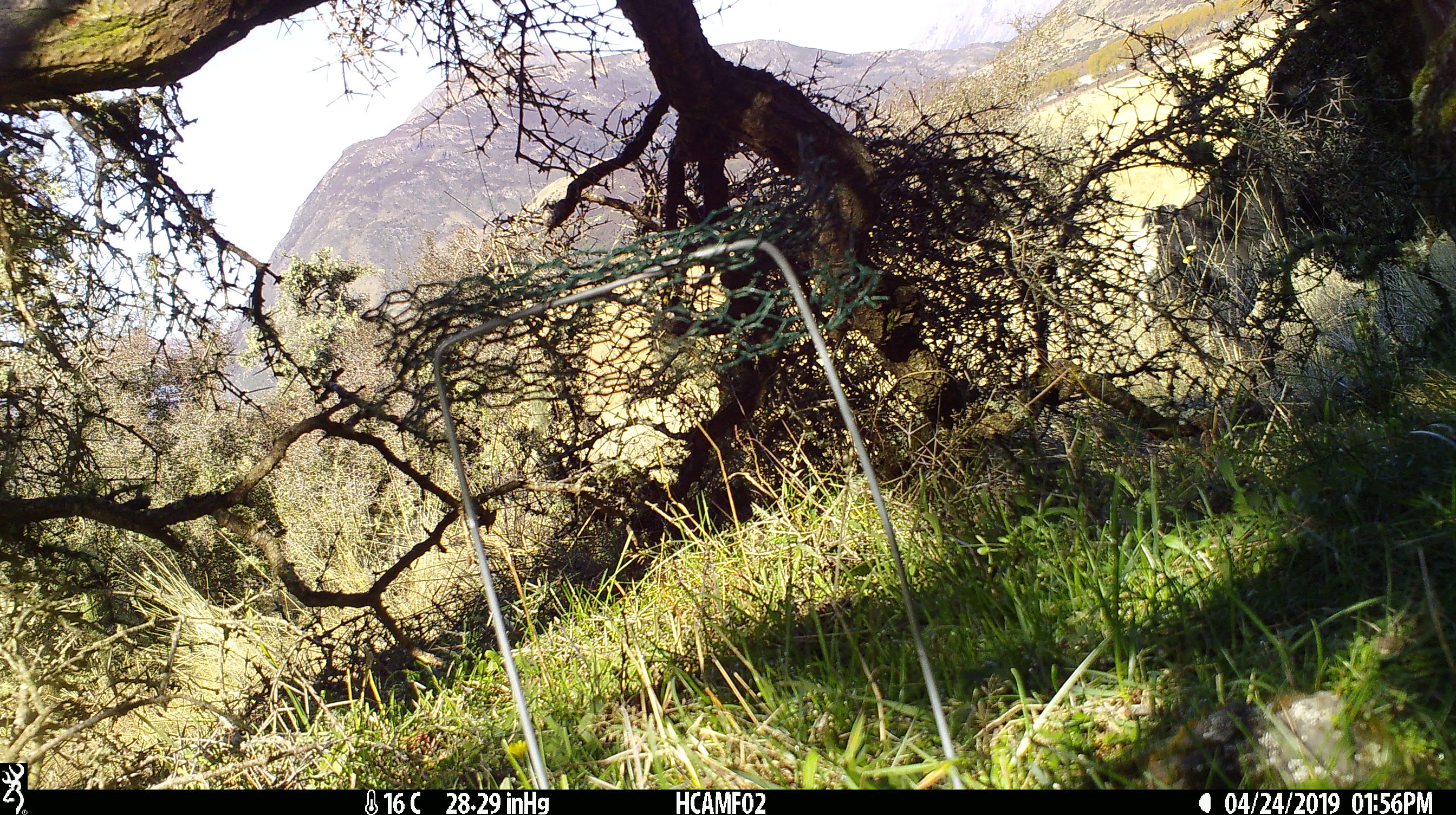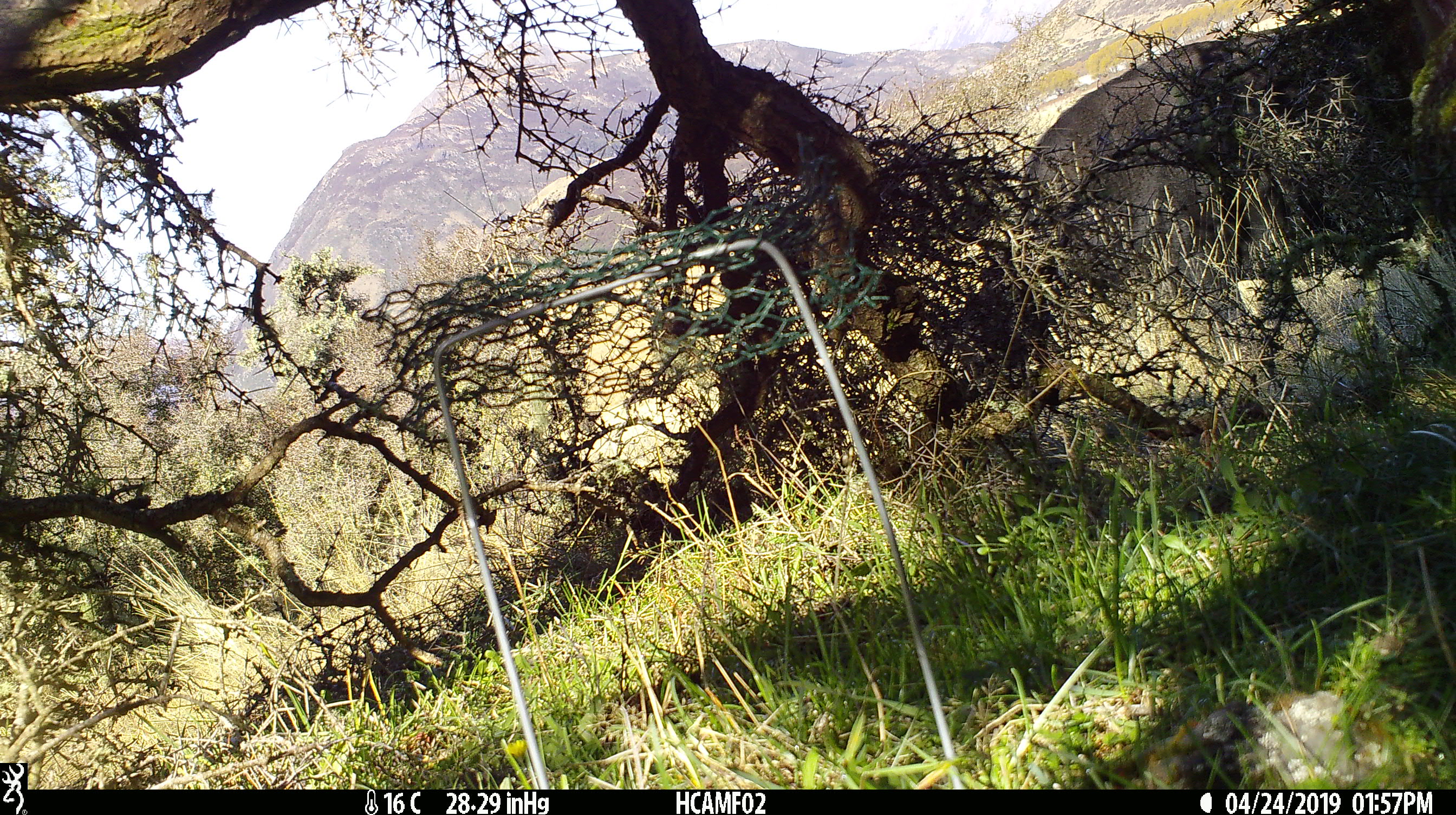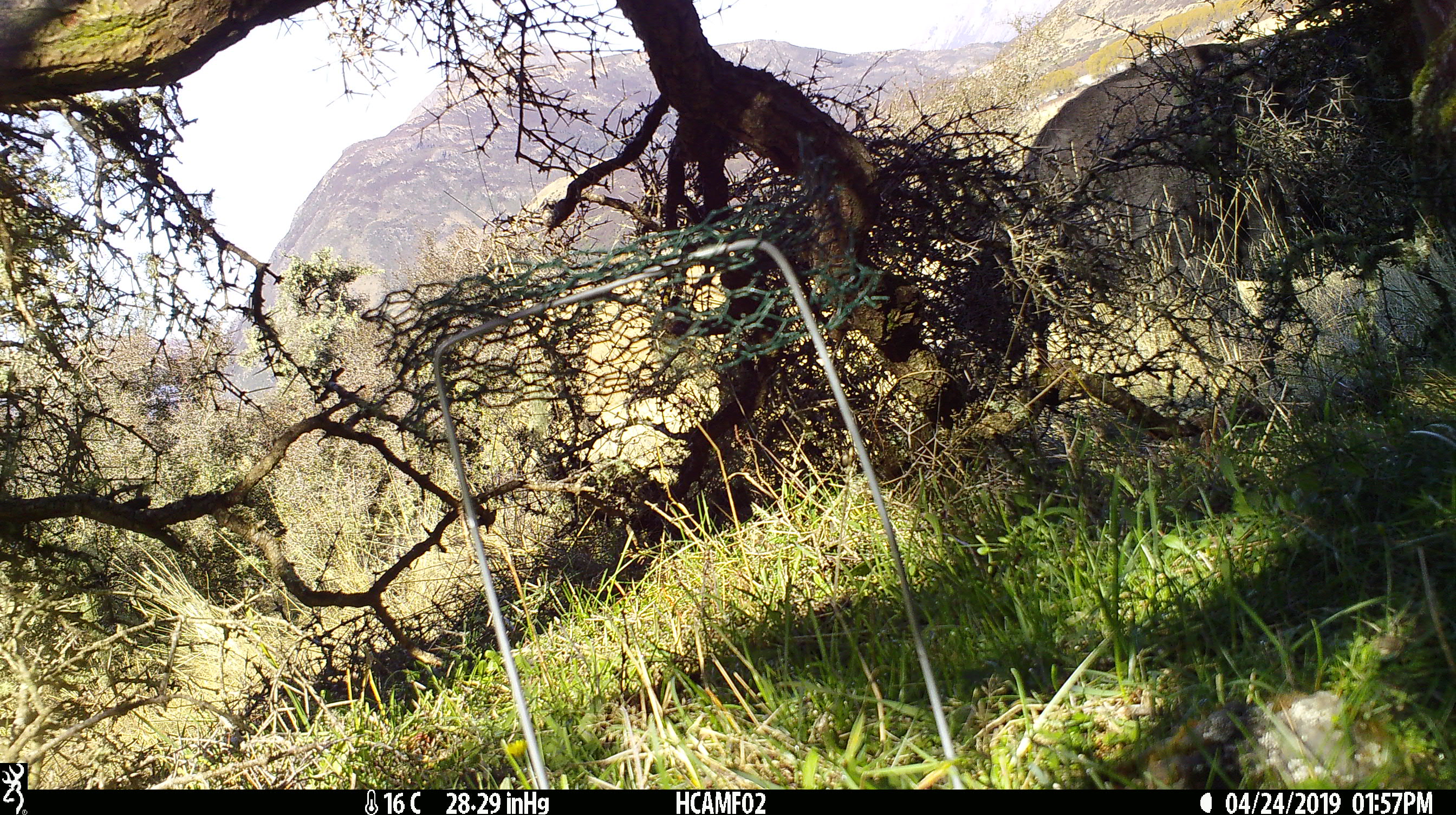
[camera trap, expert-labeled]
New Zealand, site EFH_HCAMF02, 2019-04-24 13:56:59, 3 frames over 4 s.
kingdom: Animalia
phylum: Chordata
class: Mammalia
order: Artiodactyla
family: Bovidae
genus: Bos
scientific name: Bos taurus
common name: domestic cow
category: cow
Cow (domestic cow) (Bos taurus).